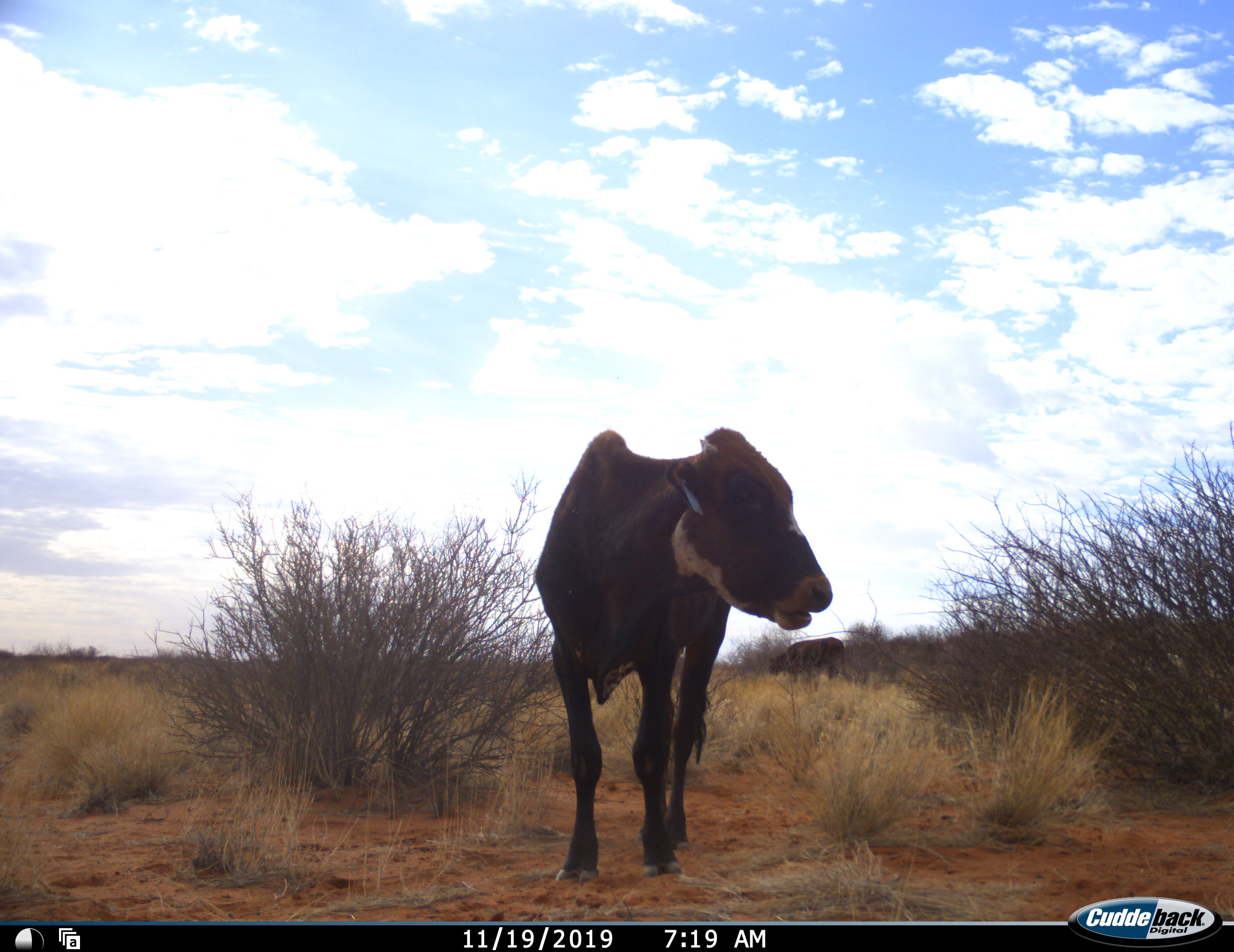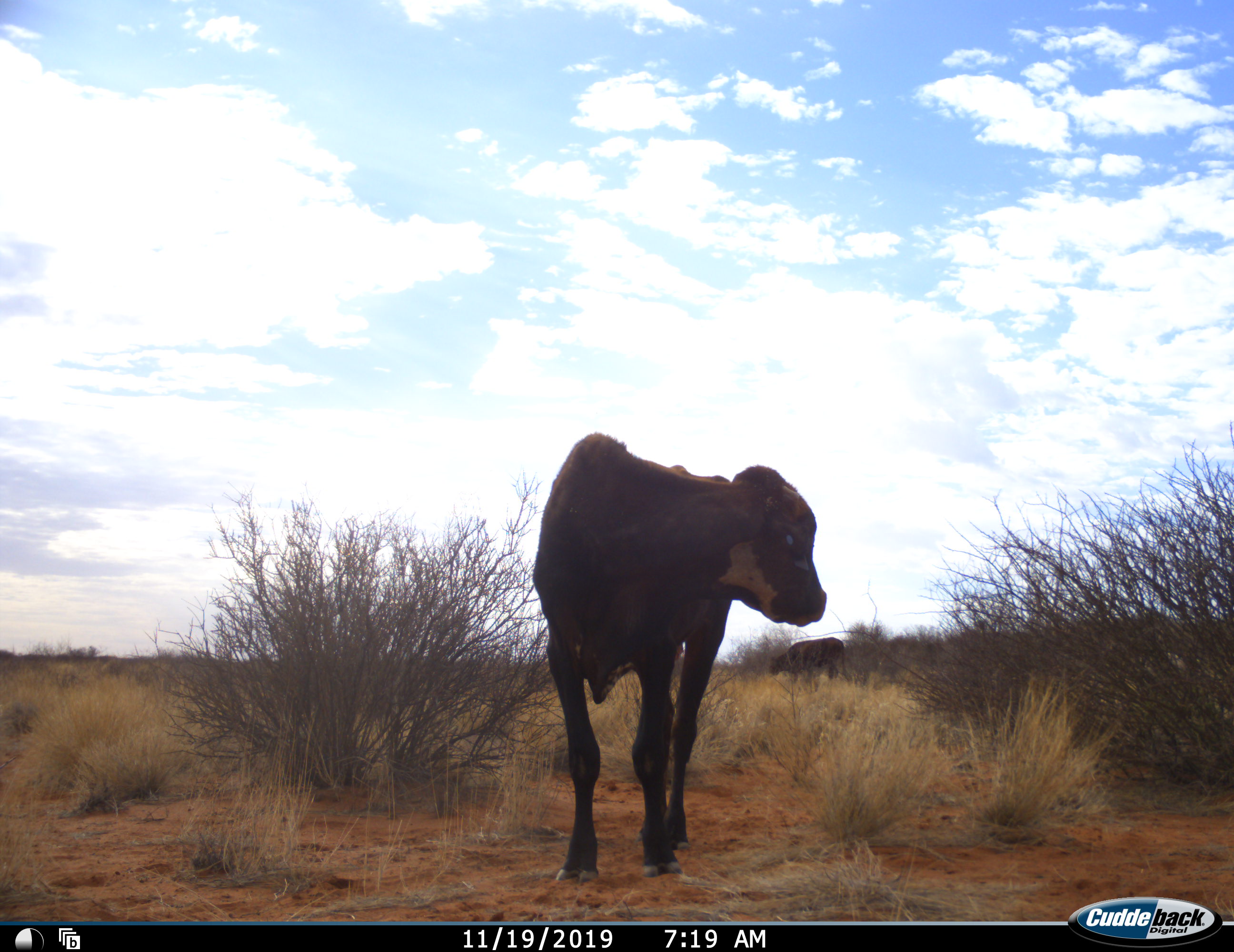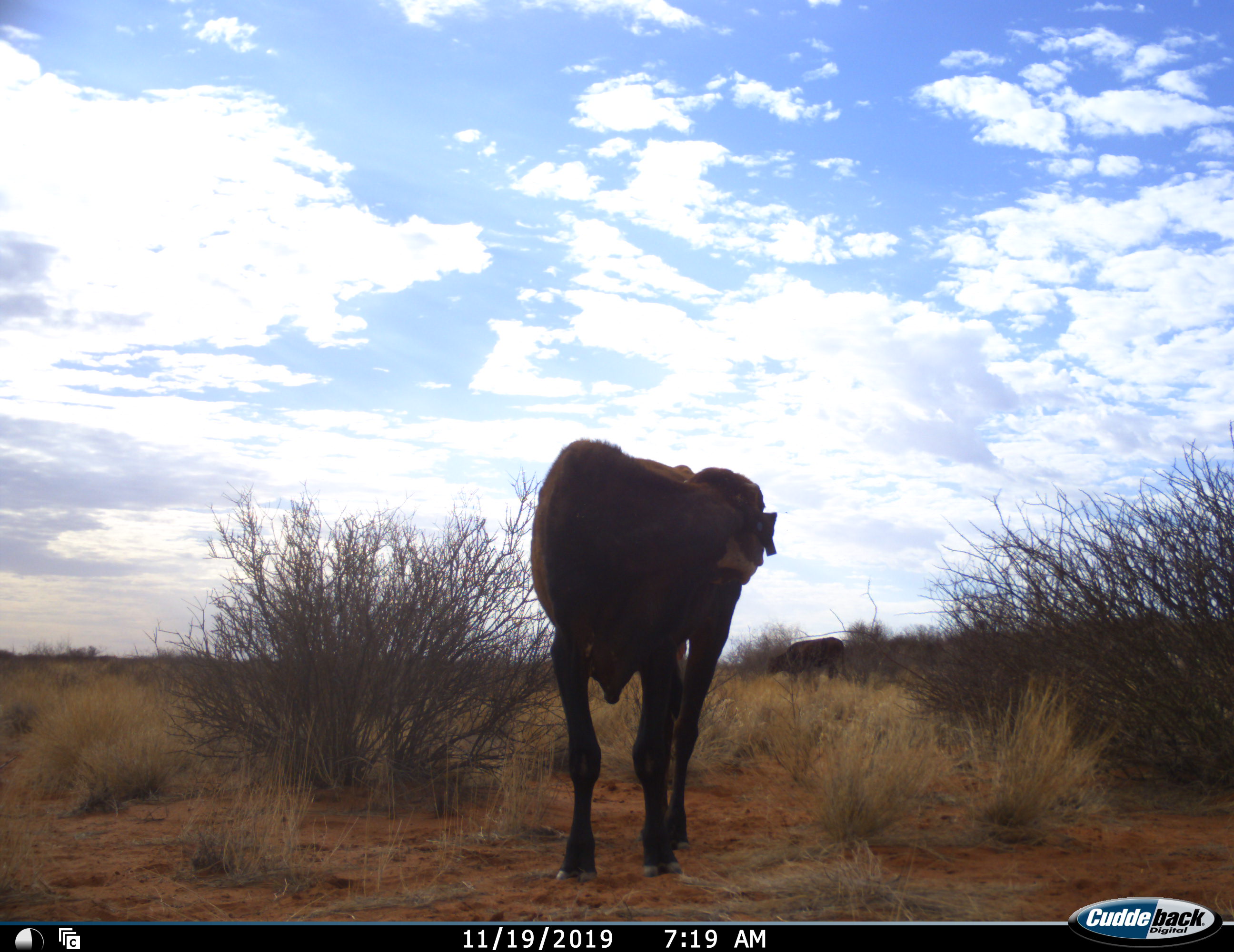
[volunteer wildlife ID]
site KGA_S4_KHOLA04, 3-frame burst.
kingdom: Animalia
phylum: Chordata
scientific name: Vertebrata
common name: domestic animal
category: domesticanimal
Domesticanimal (domestic animal) (Vertebrata), count 2. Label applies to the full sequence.